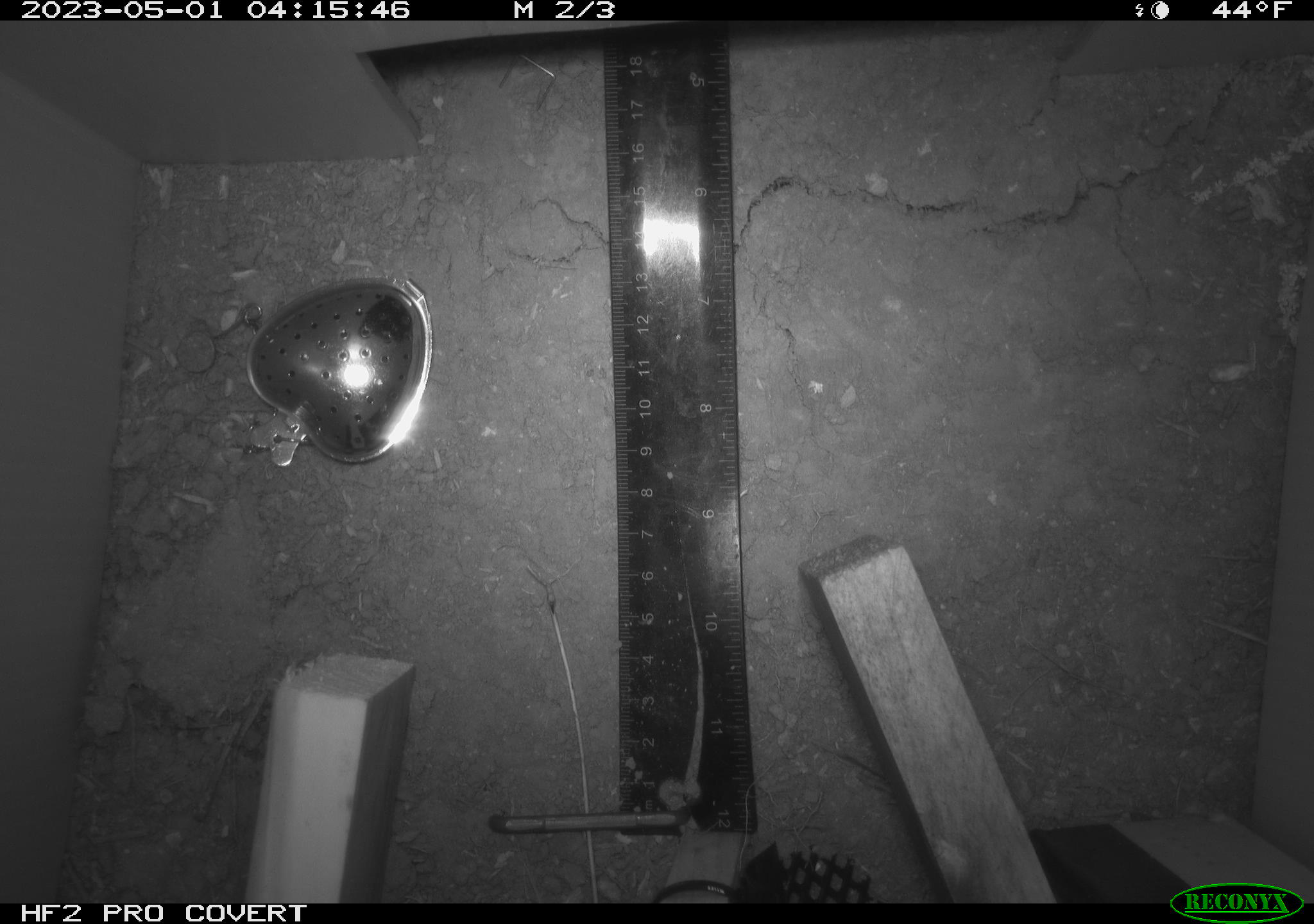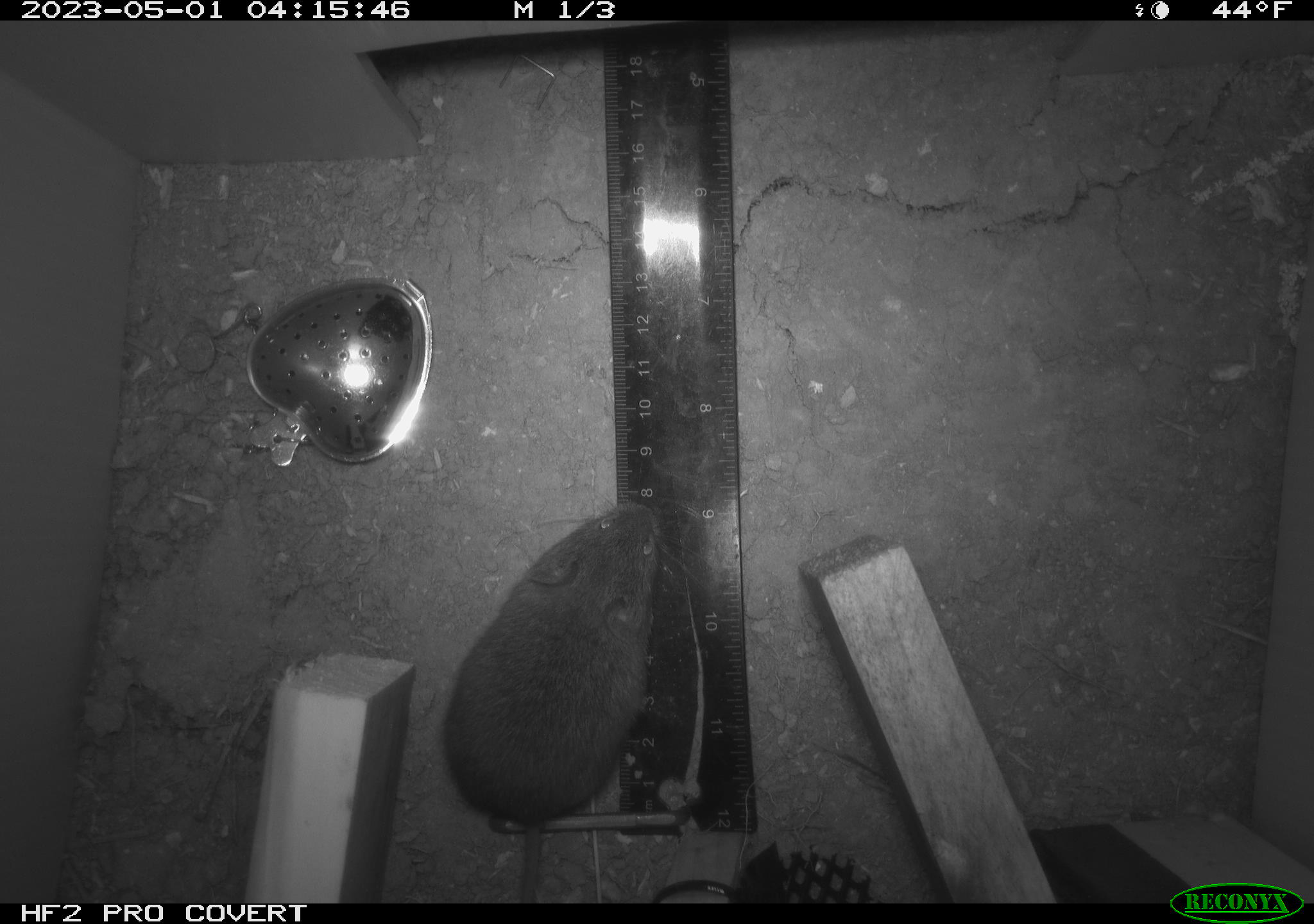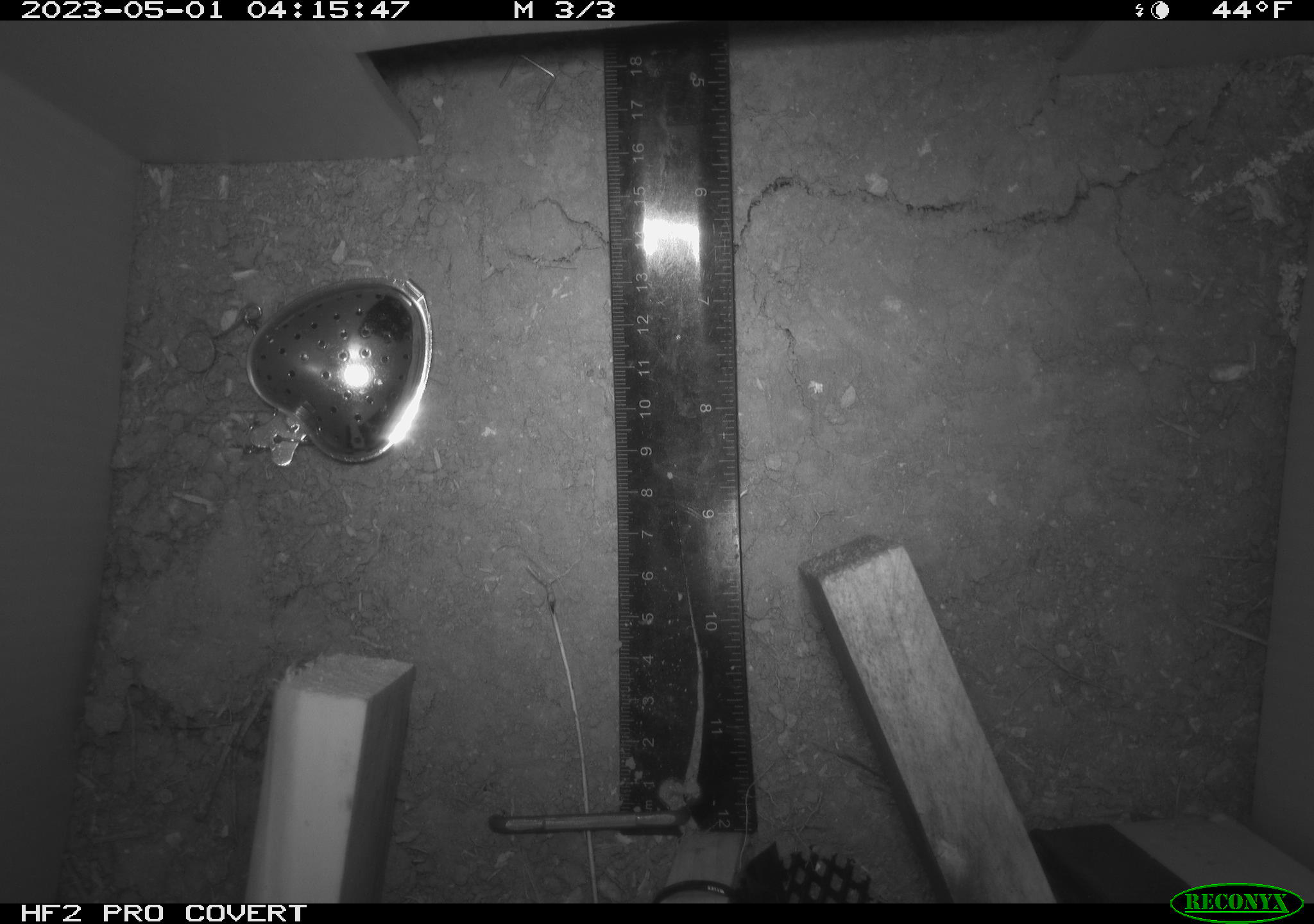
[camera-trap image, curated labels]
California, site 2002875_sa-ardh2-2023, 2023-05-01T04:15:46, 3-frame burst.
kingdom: Animalia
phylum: Chordata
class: Mammalia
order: Rodentia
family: Cricetidae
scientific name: Arvicolinae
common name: voles, lemmings, and muskrats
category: arvicolinae subfamily